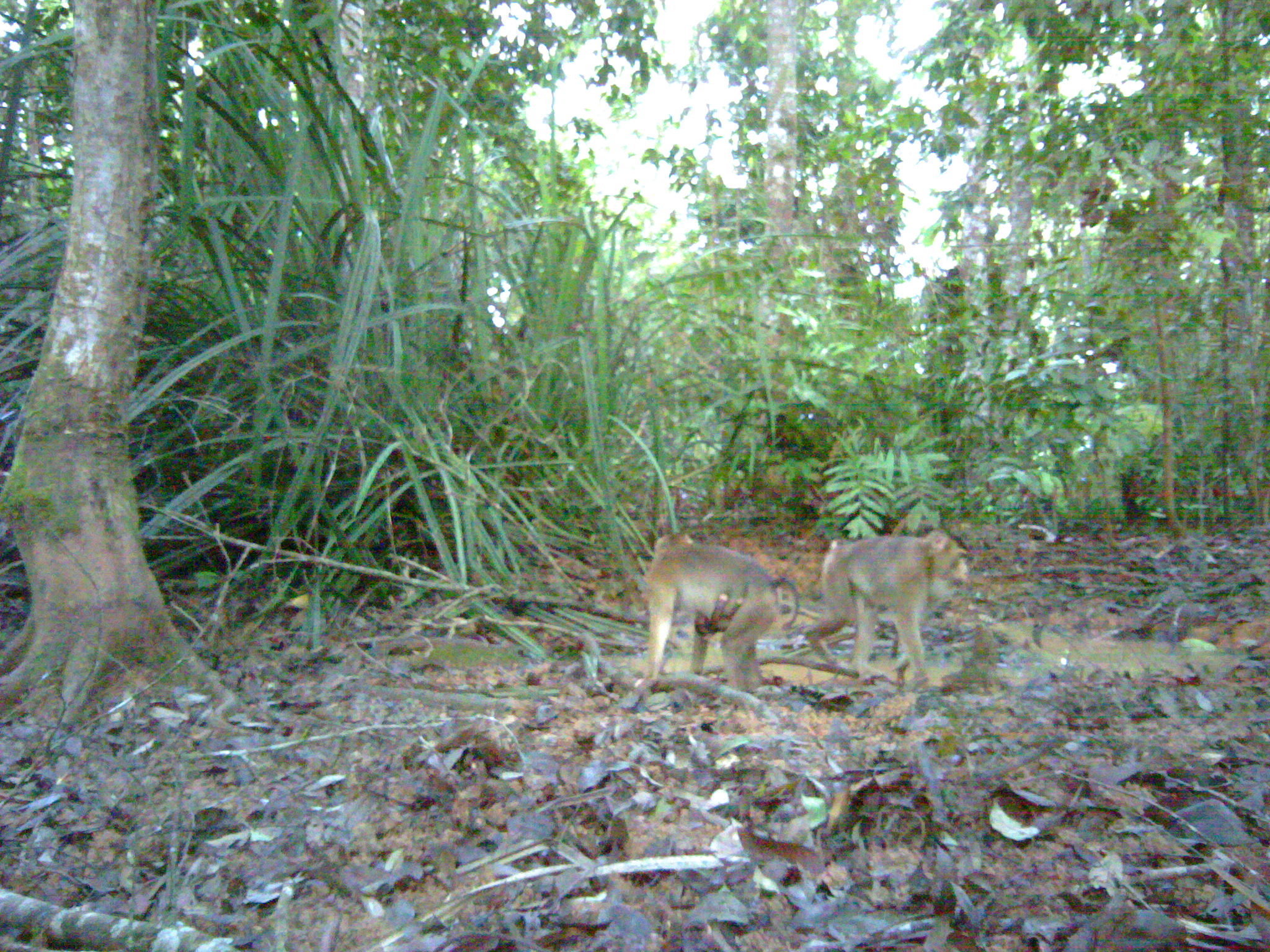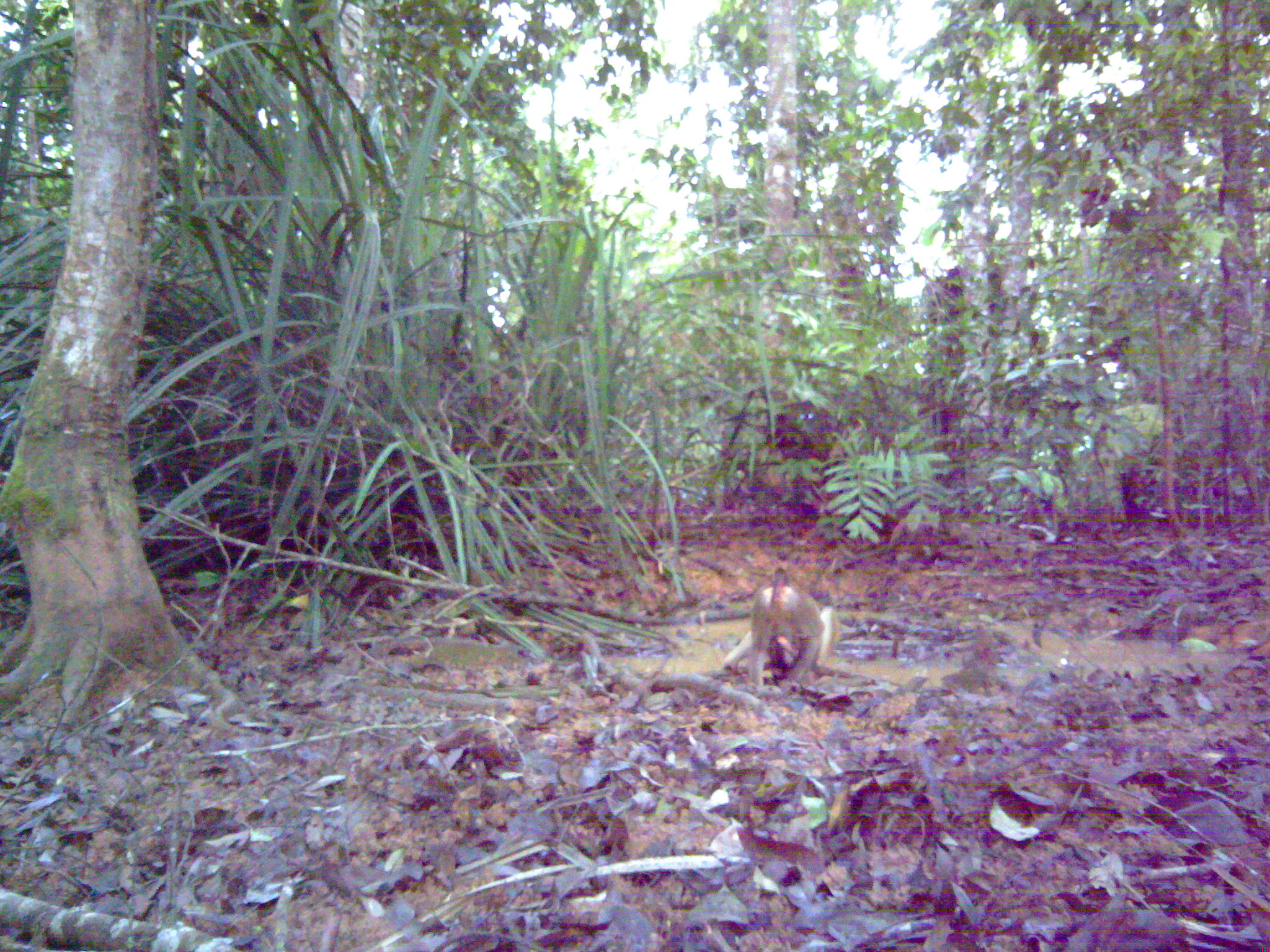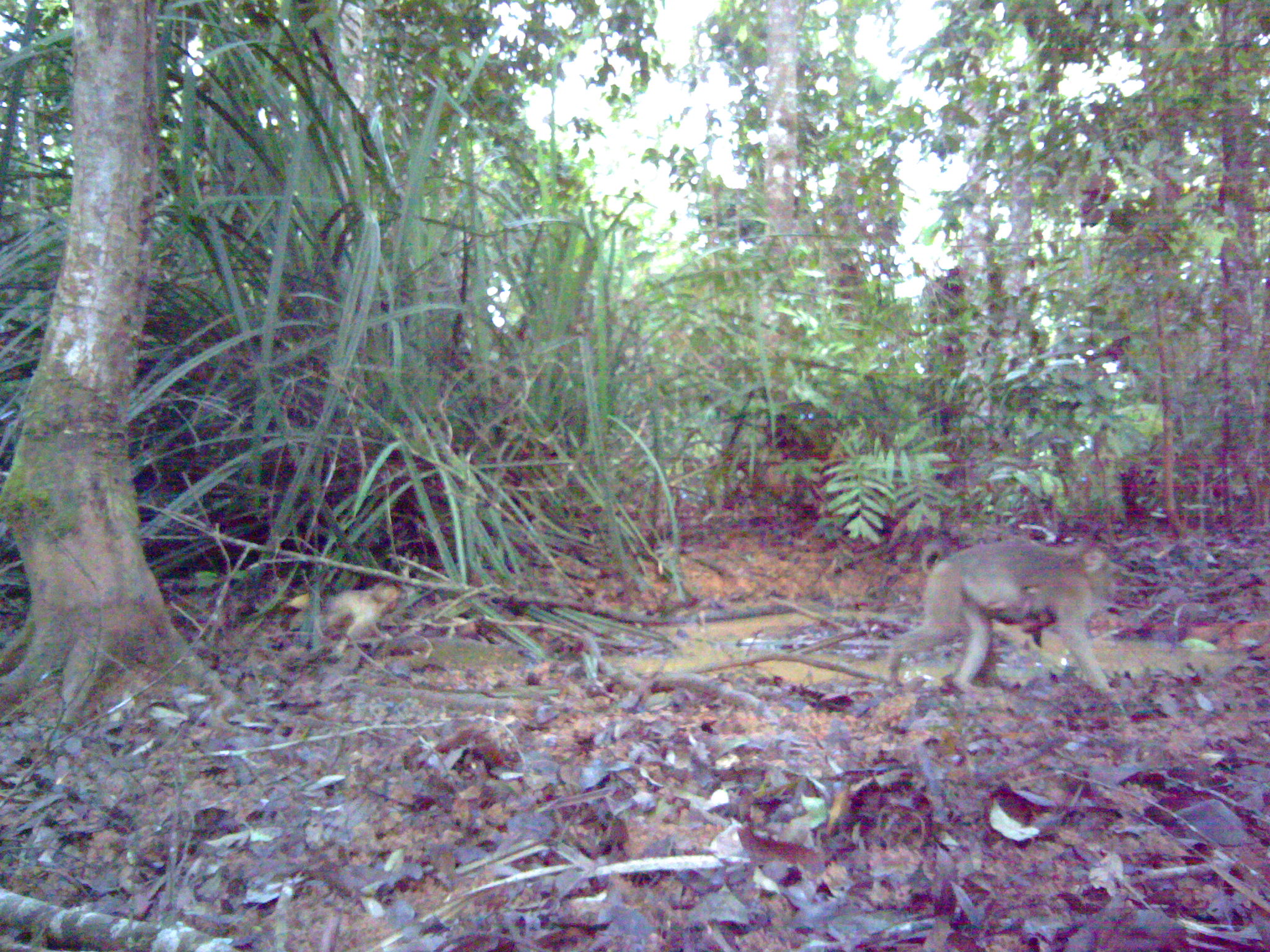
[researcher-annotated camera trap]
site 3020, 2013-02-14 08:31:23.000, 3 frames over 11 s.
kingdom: Animalia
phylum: Chordata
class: Mammalia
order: Primates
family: Cercopithecidae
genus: Macaca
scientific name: Macaca nemestrina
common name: southern pig-tailed macaque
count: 3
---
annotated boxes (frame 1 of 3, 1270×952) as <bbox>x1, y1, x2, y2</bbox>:
macaca nemestrina: <bbox>632, 532, 798, 693</bbox>; <bbox>806, 529, 968, 687</bbox>; <bbox>694, 593, 742, 637</bbox>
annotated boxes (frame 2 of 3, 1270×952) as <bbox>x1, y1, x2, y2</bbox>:
macaca nemestrina: <bbox>722, 566, 833, 694</bbox>; <bbox>767, 632, 804, 669</bbox>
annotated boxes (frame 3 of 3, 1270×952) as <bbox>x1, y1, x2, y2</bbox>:
macaca nemestrina: <bbox>888, 534, 1131, 721</bbox>; <bbox>322, 579, 401, 649</bbox>; <bbox>985, 586, 1056, 646</bbox>